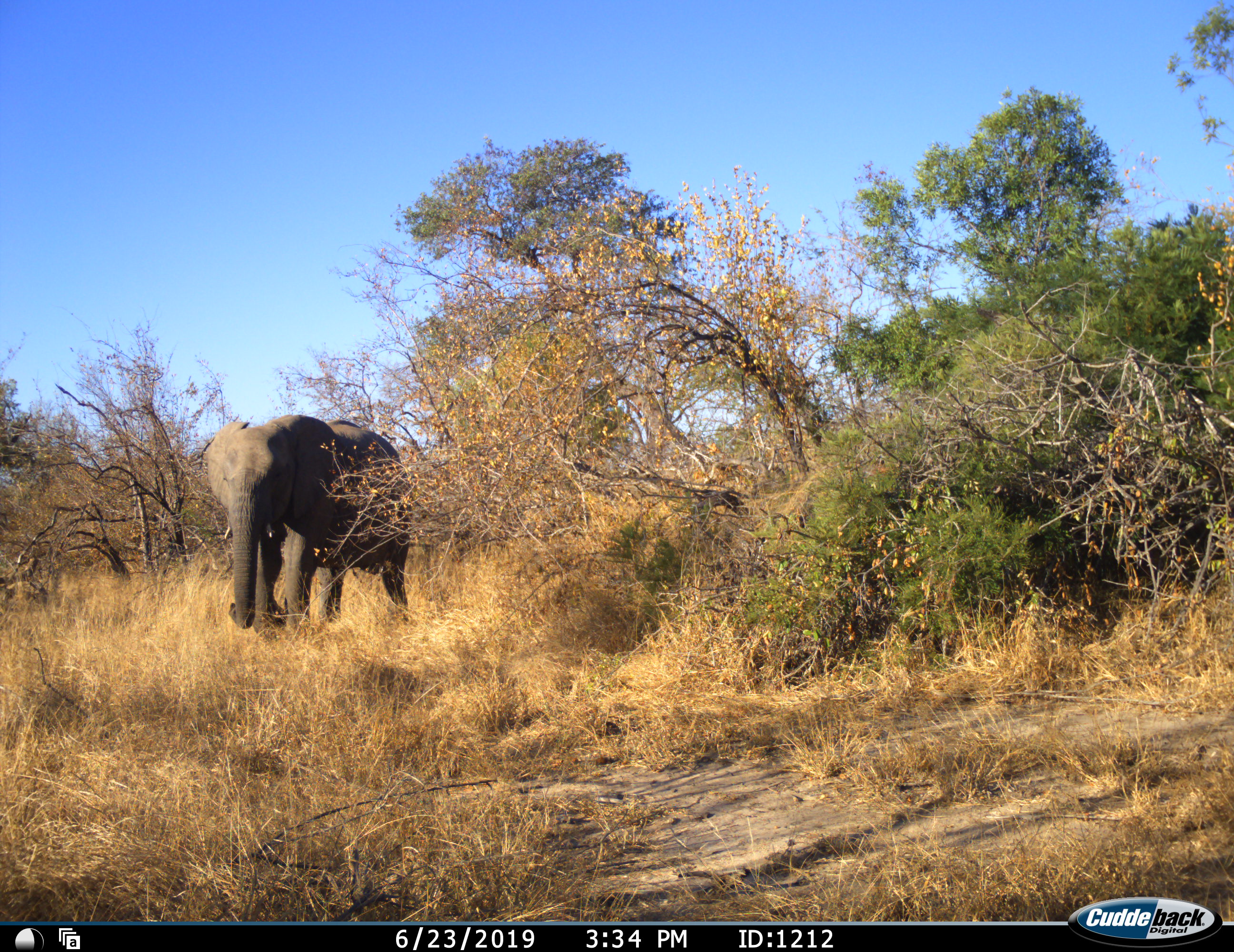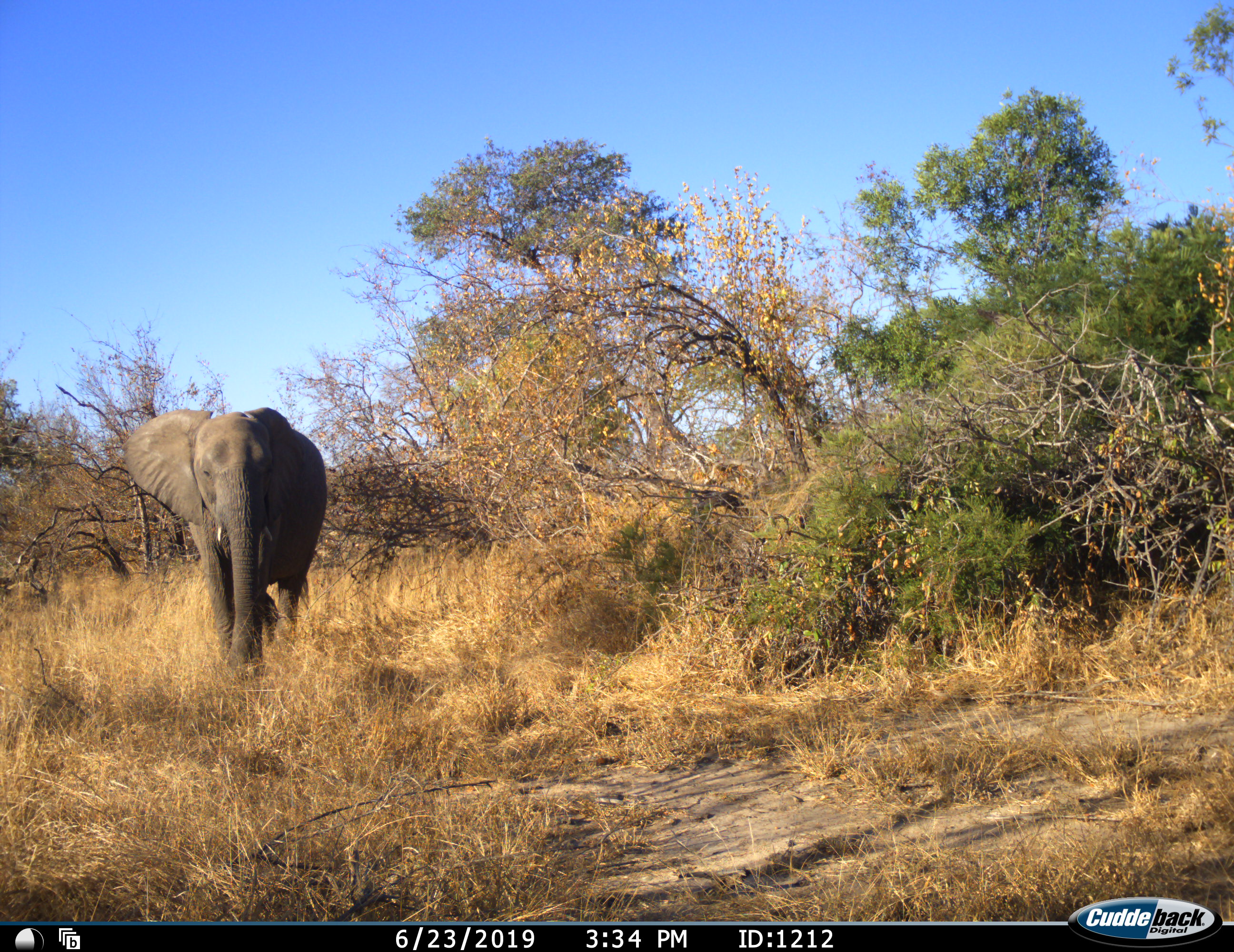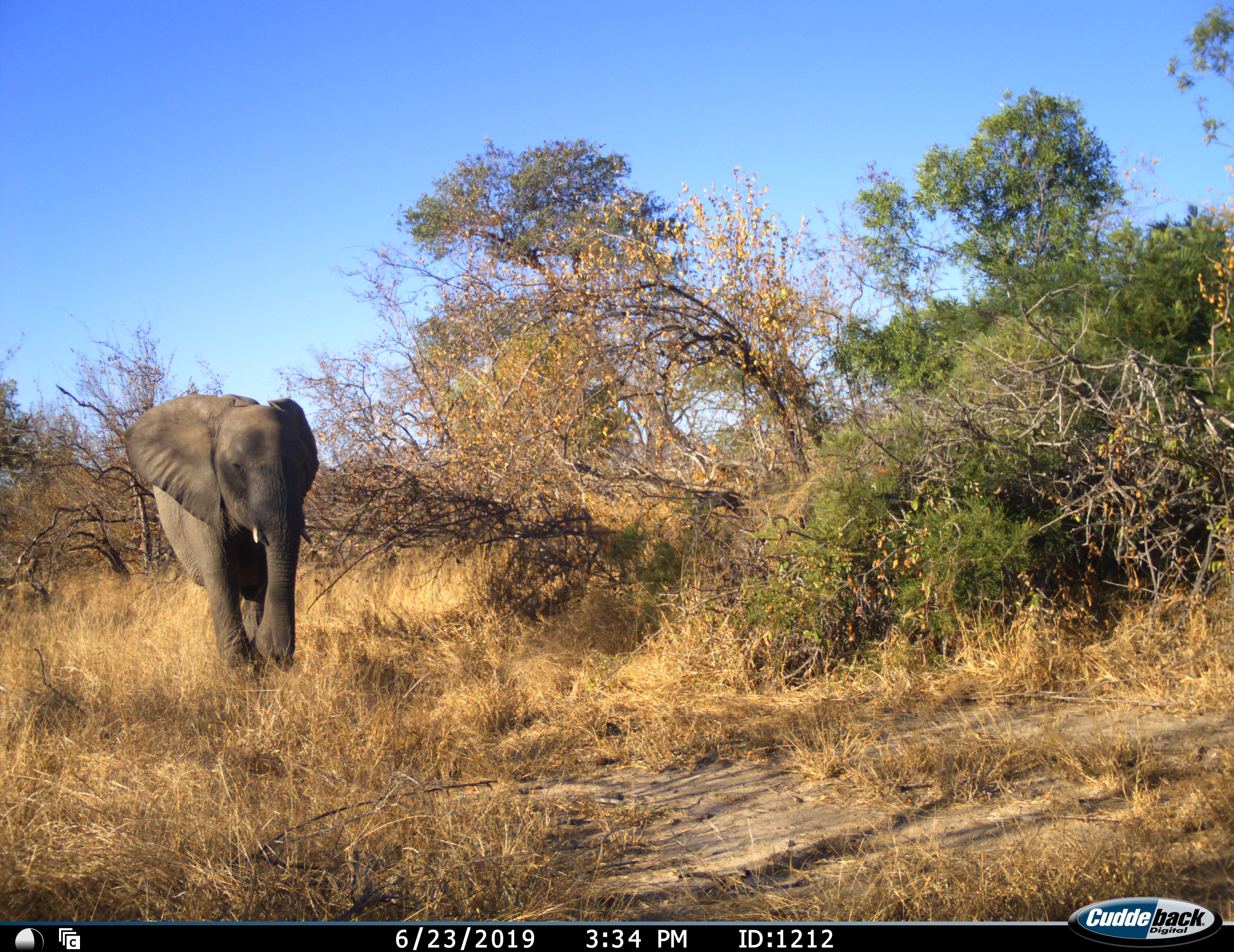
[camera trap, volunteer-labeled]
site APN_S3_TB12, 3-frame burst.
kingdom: Animalia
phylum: Chordata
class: Mammalia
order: Proboscidea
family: Elephantidae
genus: Loxodonta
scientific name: Loxodonta africana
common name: african bush elephant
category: elephant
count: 1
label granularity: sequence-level